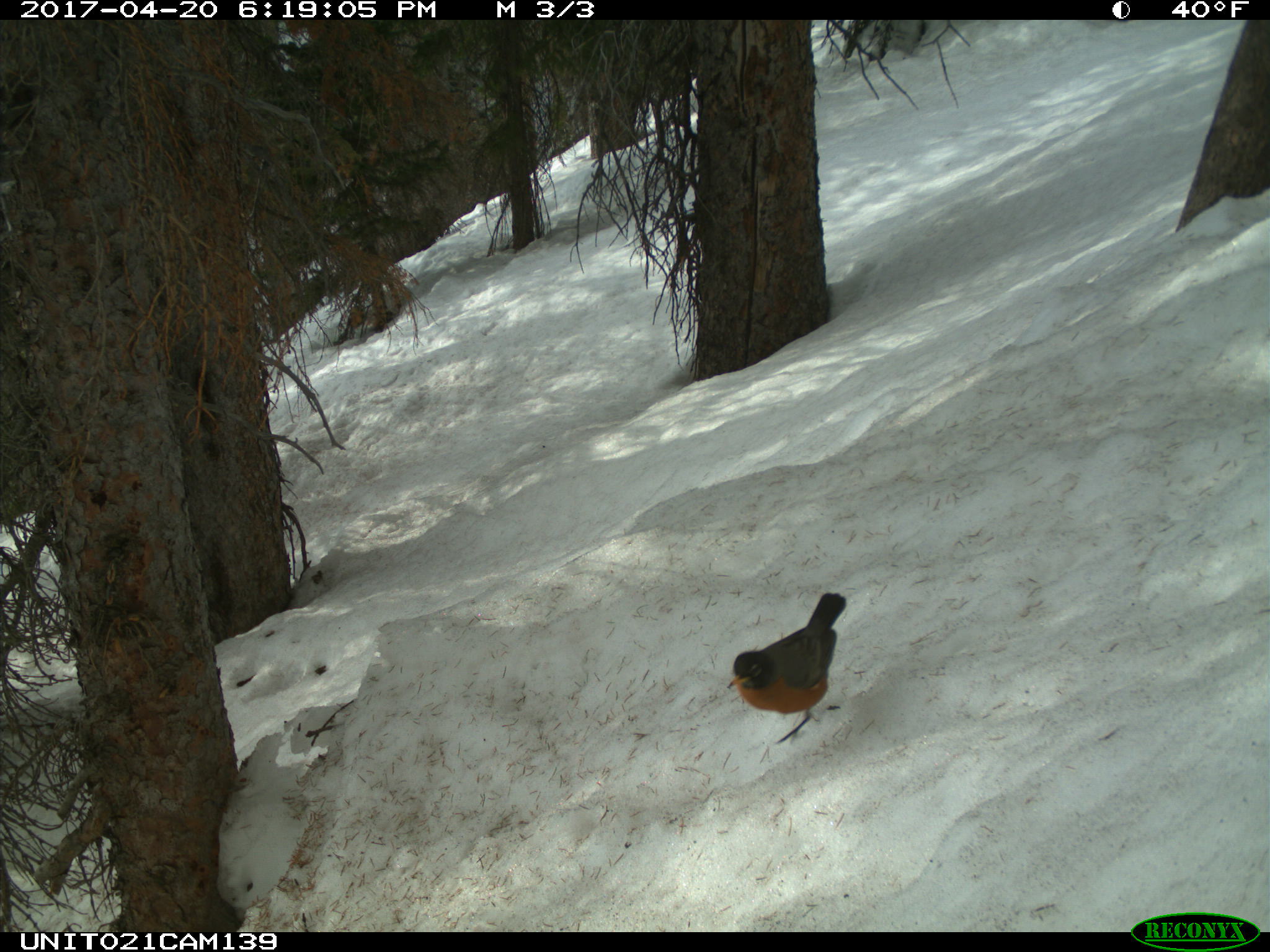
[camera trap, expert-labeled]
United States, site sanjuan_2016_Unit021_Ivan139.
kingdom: Animalia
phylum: Chordata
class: Aves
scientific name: Aves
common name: birds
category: unidentified bird